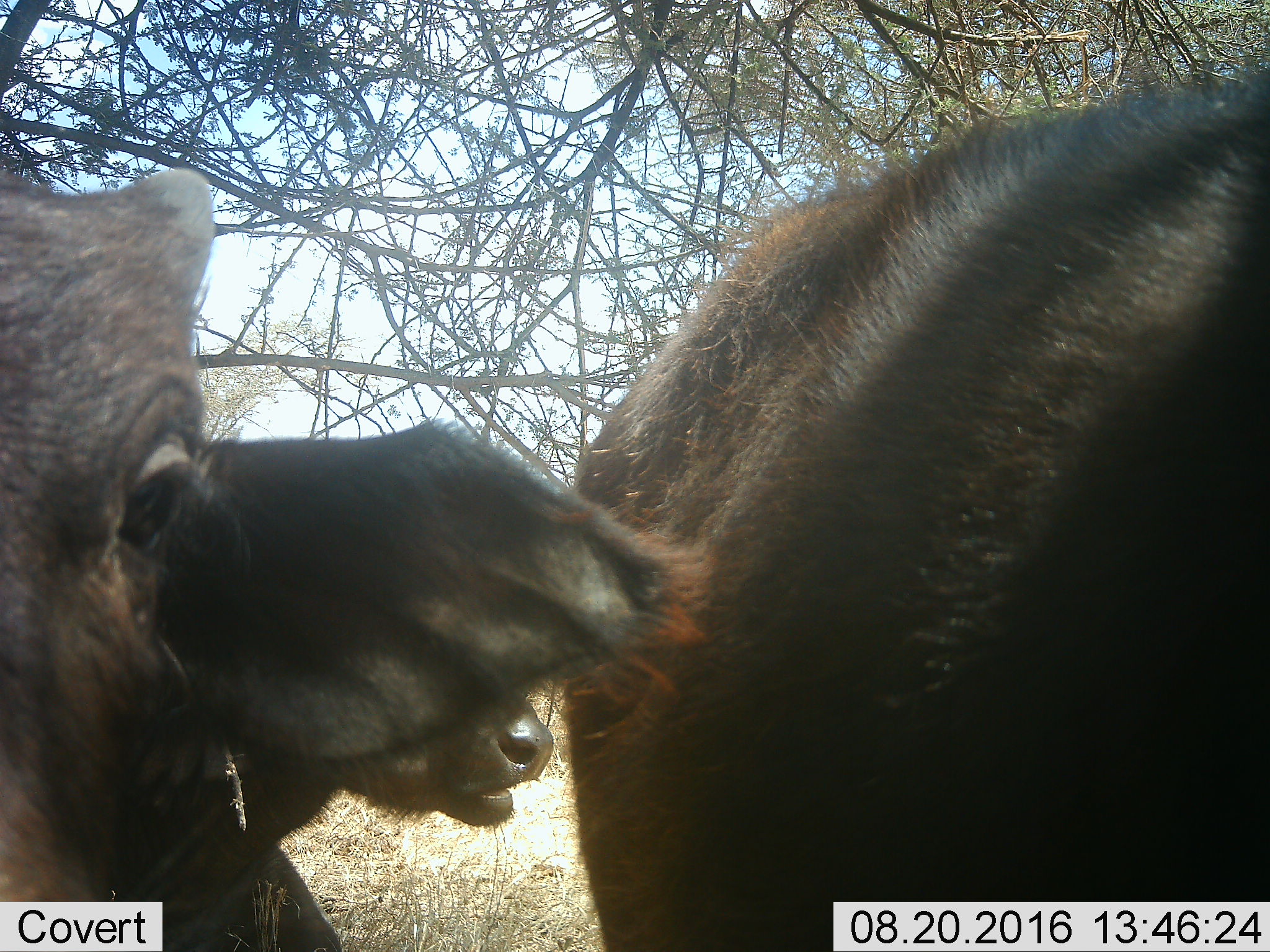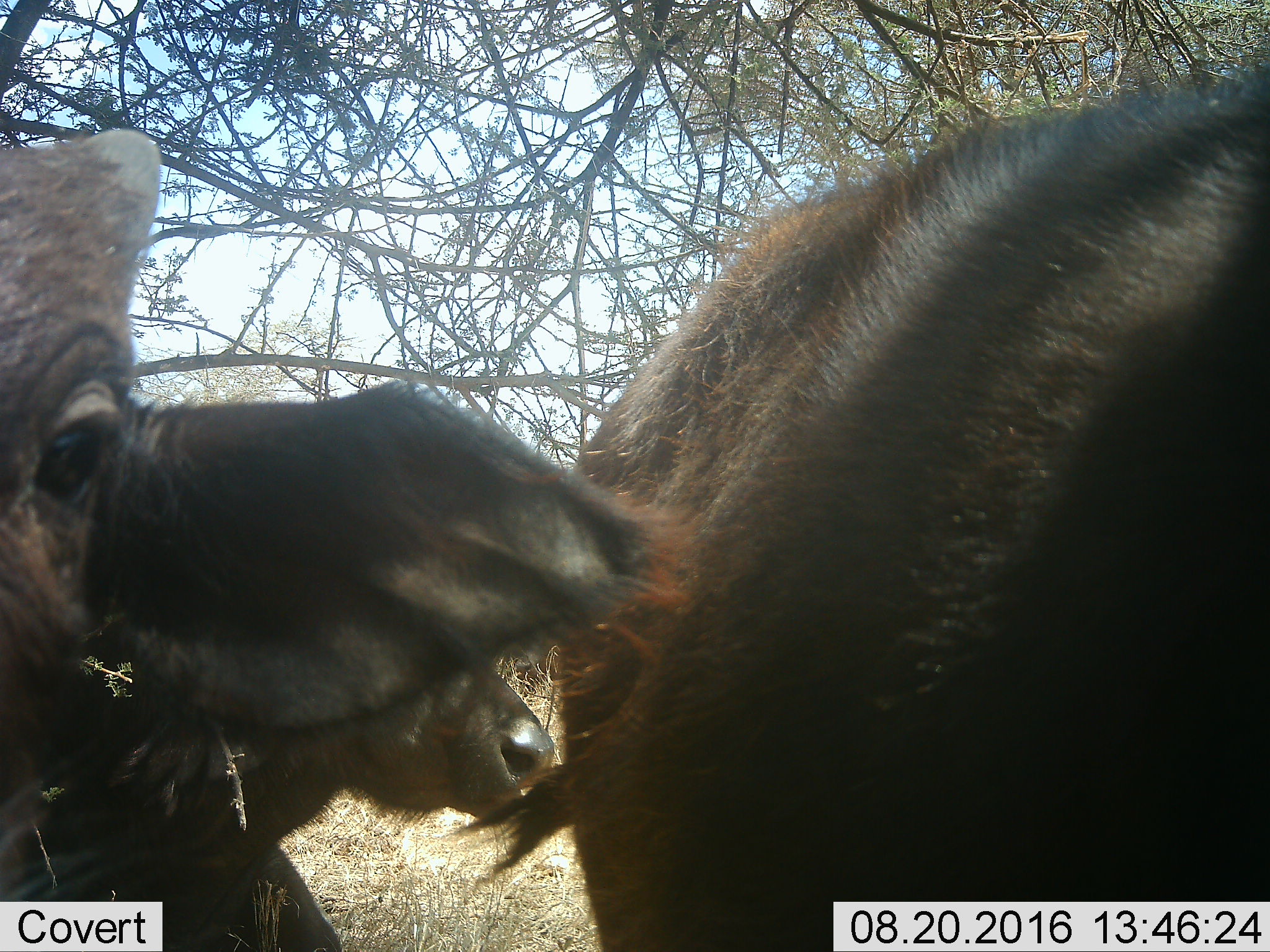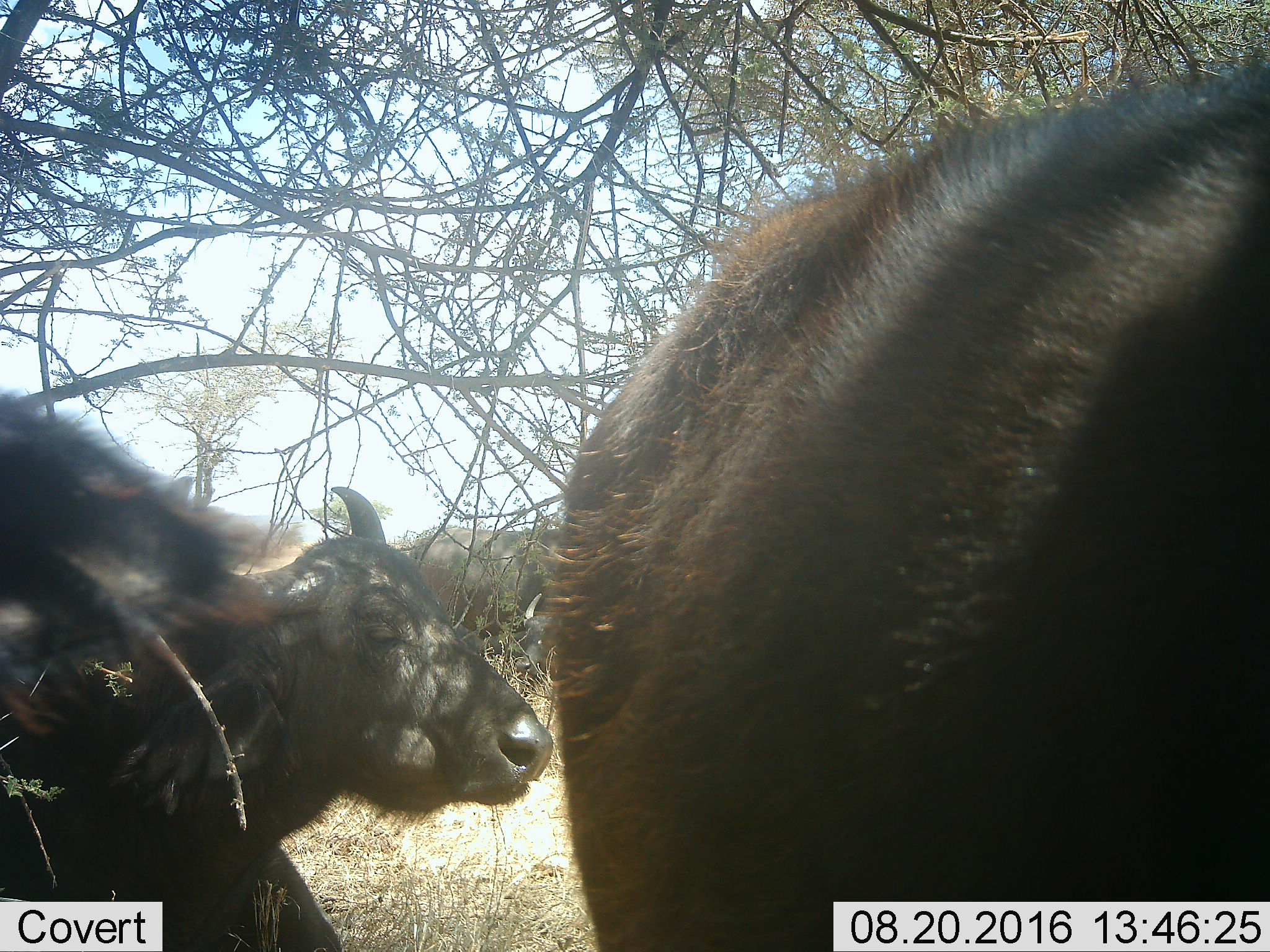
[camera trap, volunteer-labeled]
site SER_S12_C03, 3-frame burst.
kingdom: Animalia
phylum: Chordata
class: Mammalia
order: Artiodactyla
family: Bovidae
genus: Syncerus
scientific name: Syncerus caffer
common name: african buffalo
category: buffalo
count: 4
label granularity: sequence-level